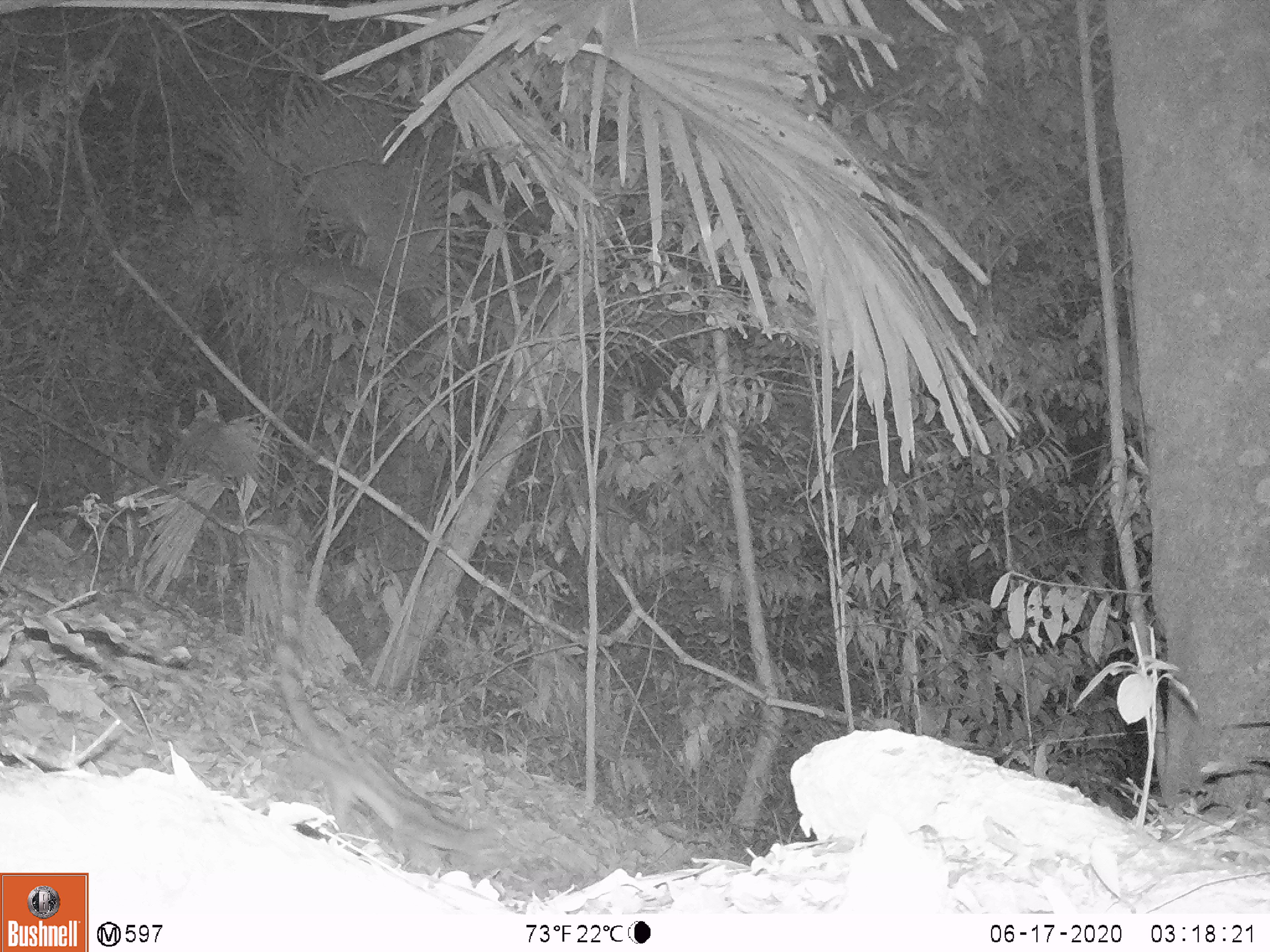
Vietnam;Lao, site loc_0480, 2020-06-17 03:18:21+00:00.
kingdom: Animalia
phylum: Chordata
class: Mammalia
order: Carnivora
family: Prionodontidae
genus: Prionodon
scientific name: Prionodon pardicolor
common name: spotted linsang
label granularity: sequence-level